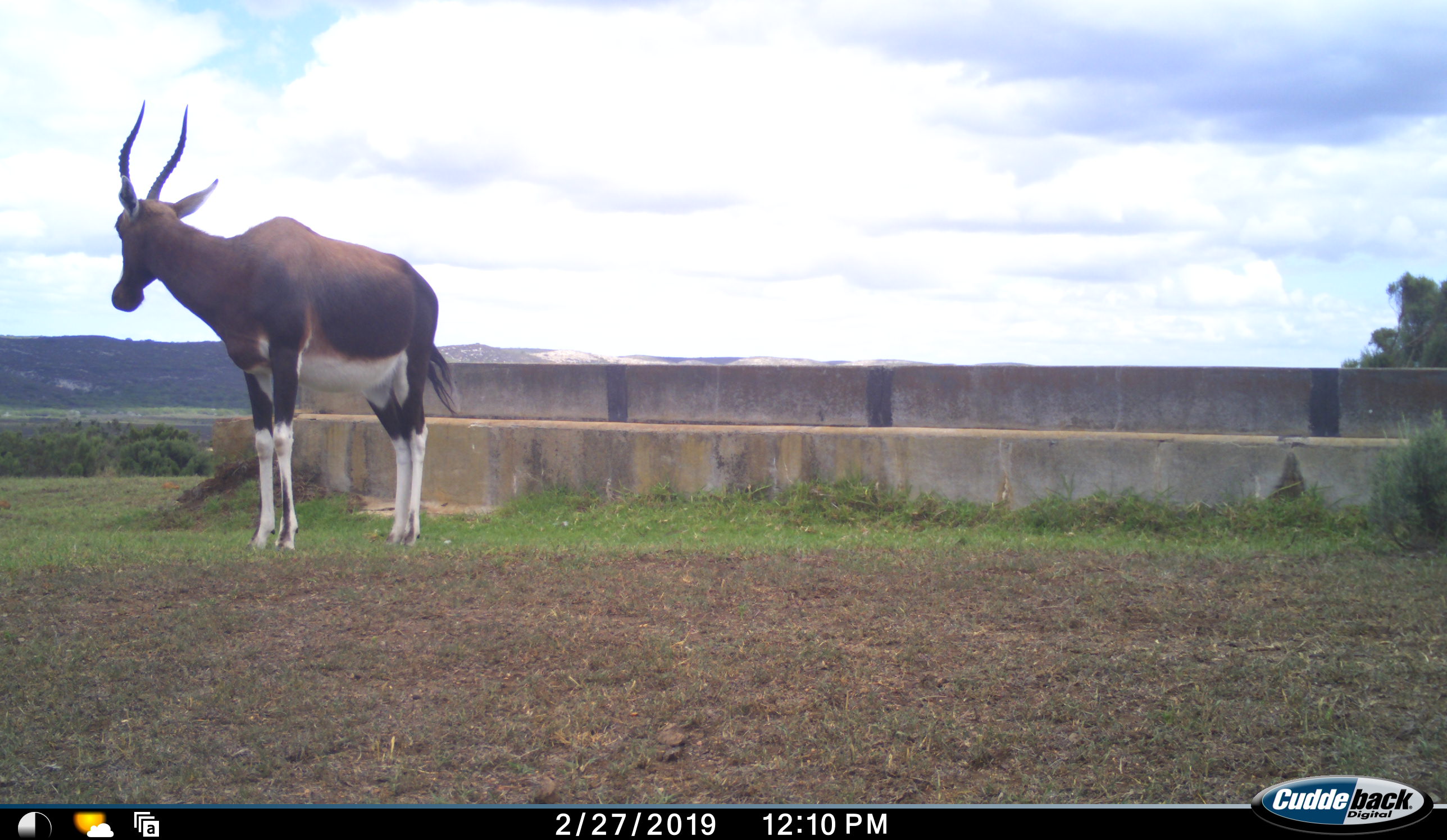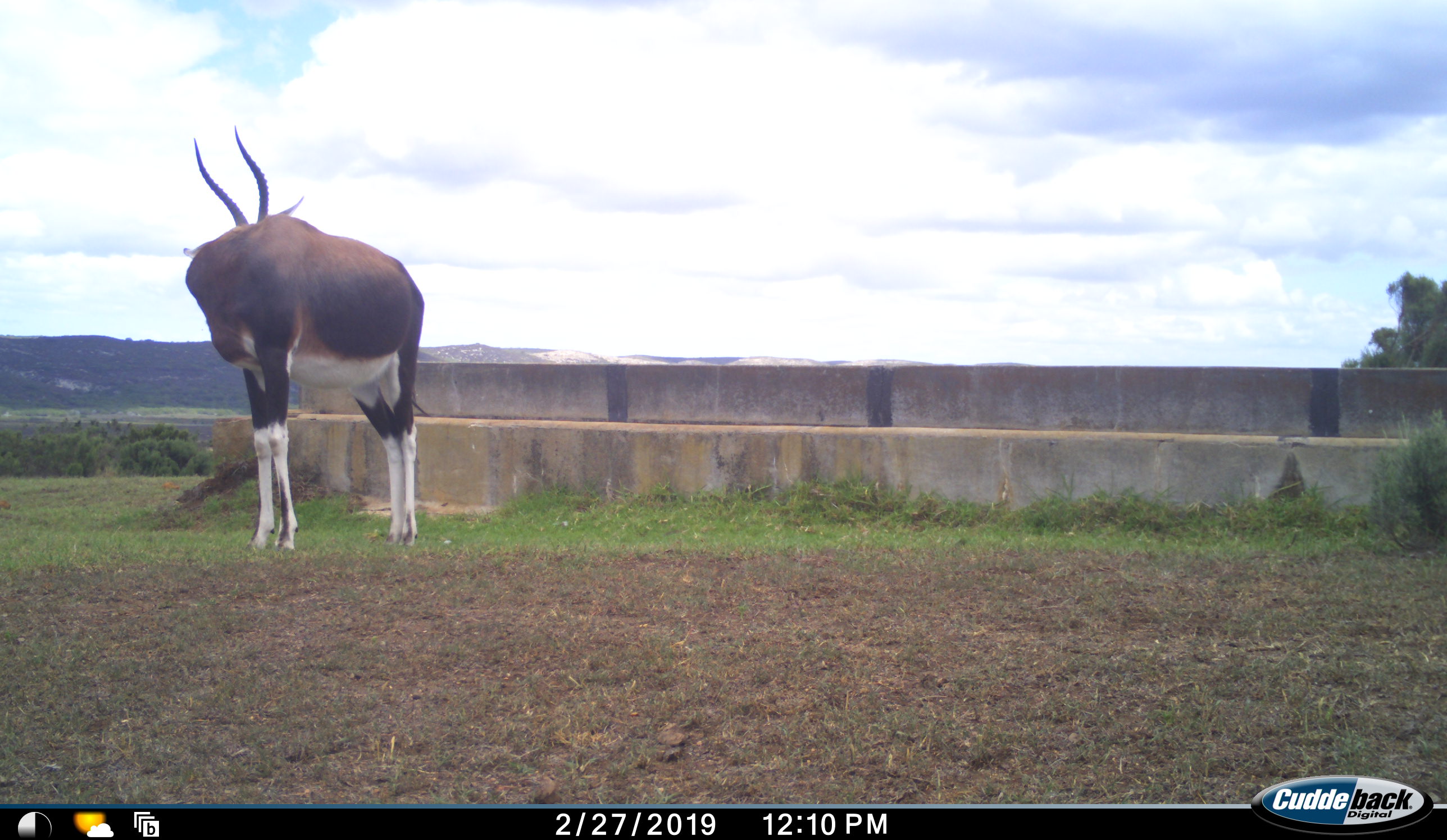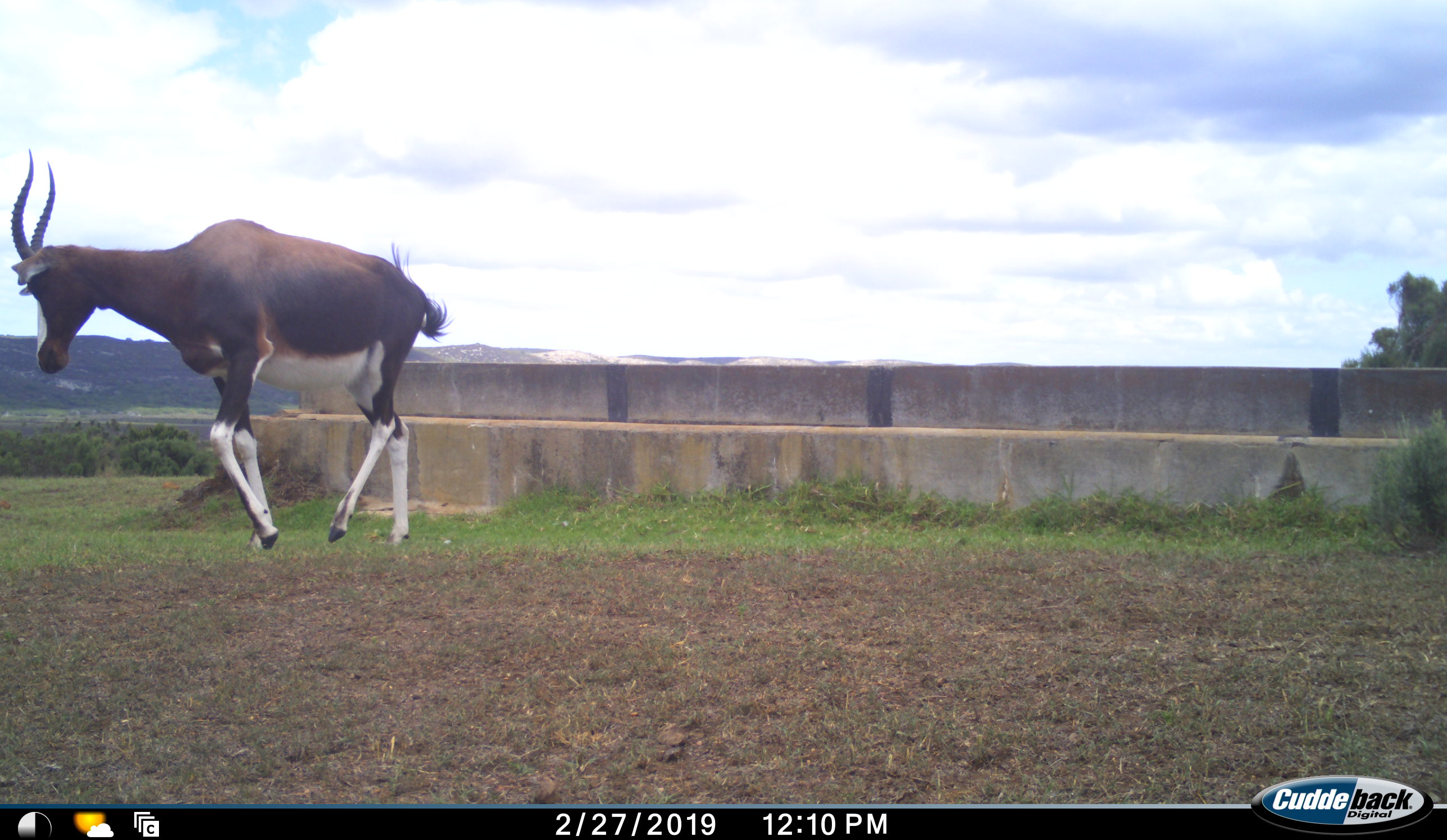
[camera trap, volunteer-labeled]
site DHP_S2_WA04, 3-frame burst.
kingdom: Animalia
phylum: Chordata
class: Mammalia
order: Artiodactyla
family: Bovidae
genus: Damaliscus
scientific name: Damaliscus pygargus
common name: bontebok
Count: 1.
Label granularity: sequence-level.